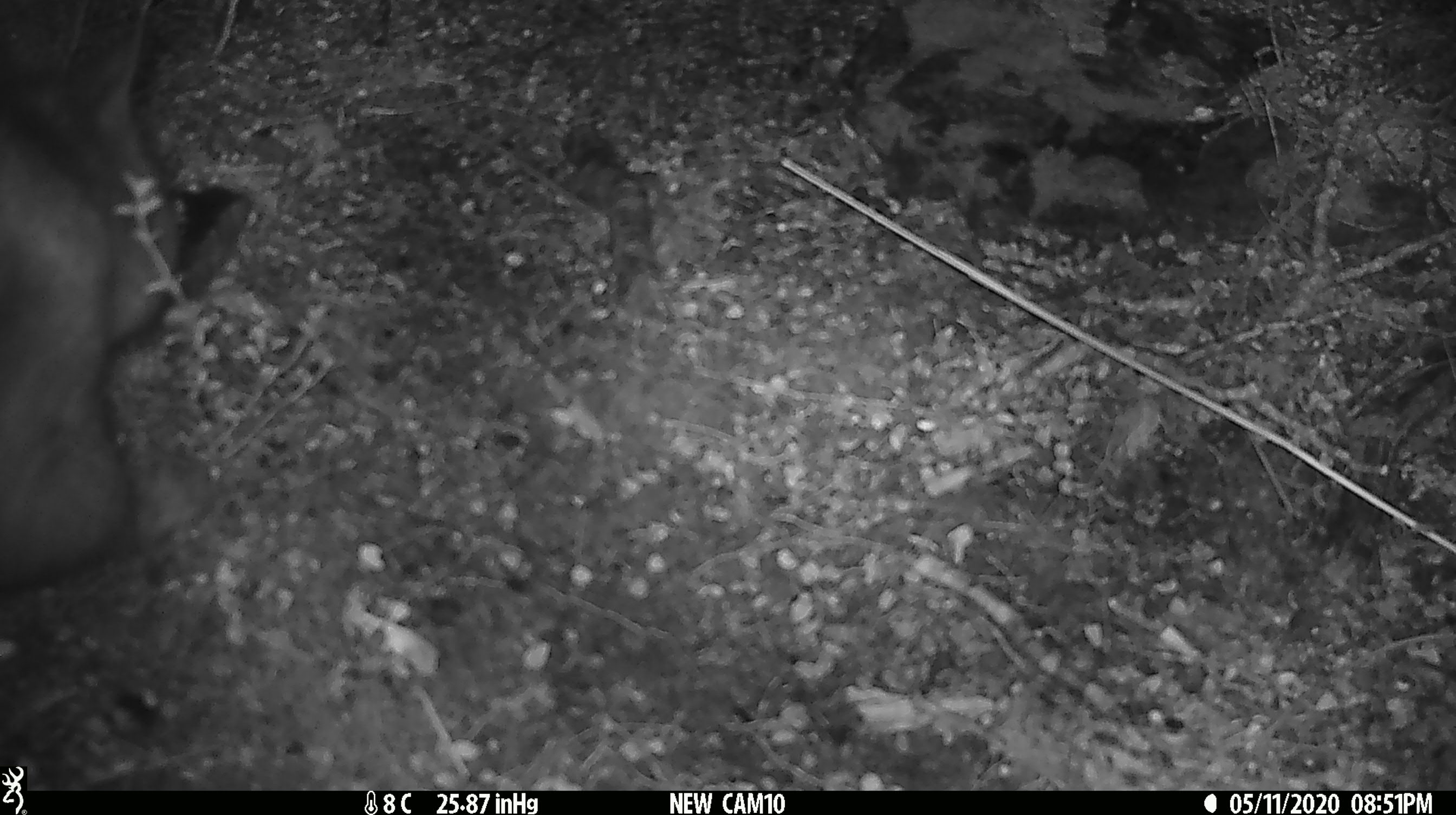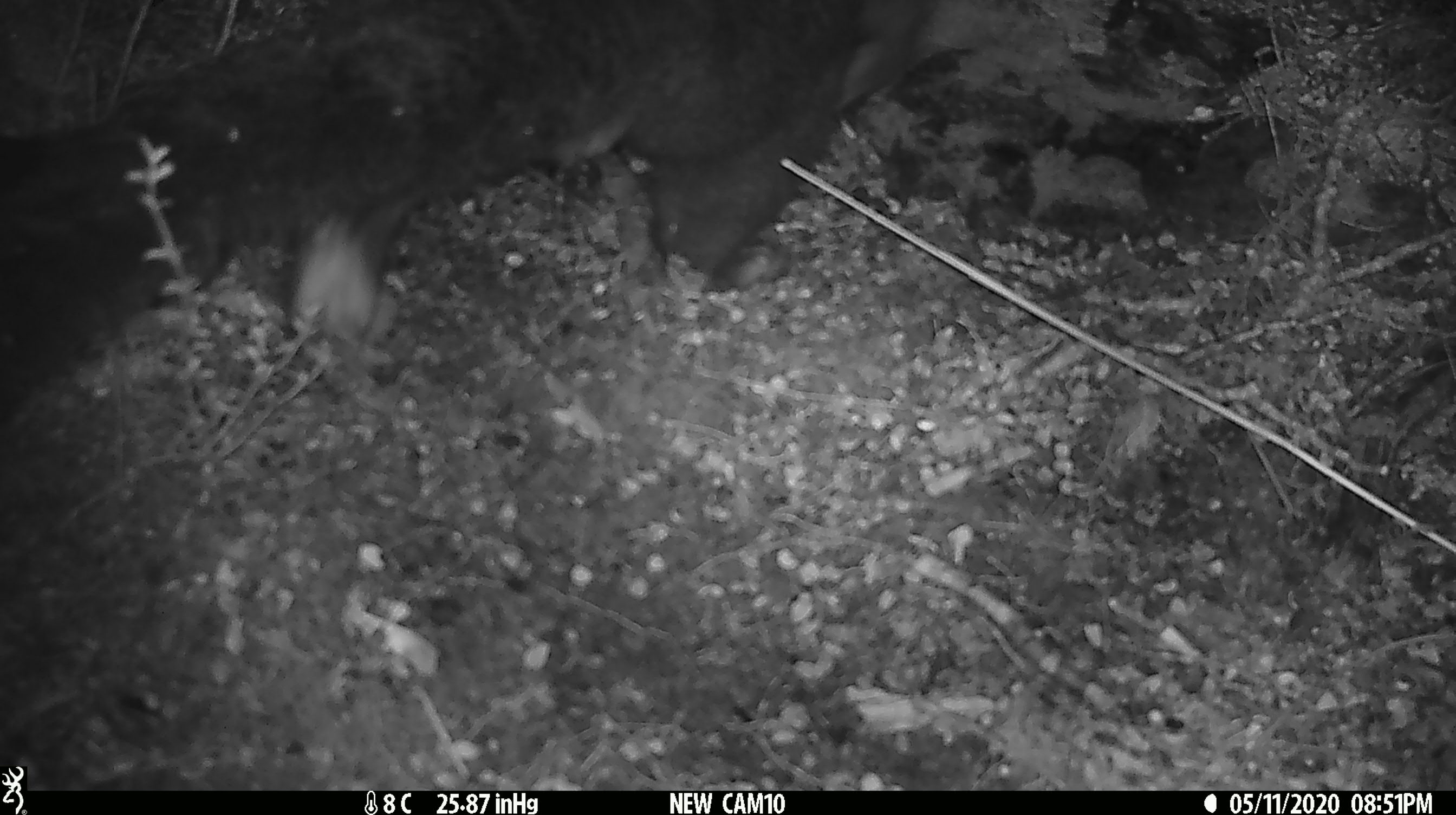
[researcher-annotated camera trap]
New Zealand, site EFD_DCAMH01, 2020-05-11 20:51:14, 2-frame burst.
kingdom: Animalia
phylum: Chordata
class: Mammalia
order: Diprotodontia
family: Phalangeridae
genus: Trichosurus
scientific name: Trichosurus vulpecula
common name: common brushtail possum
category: possum